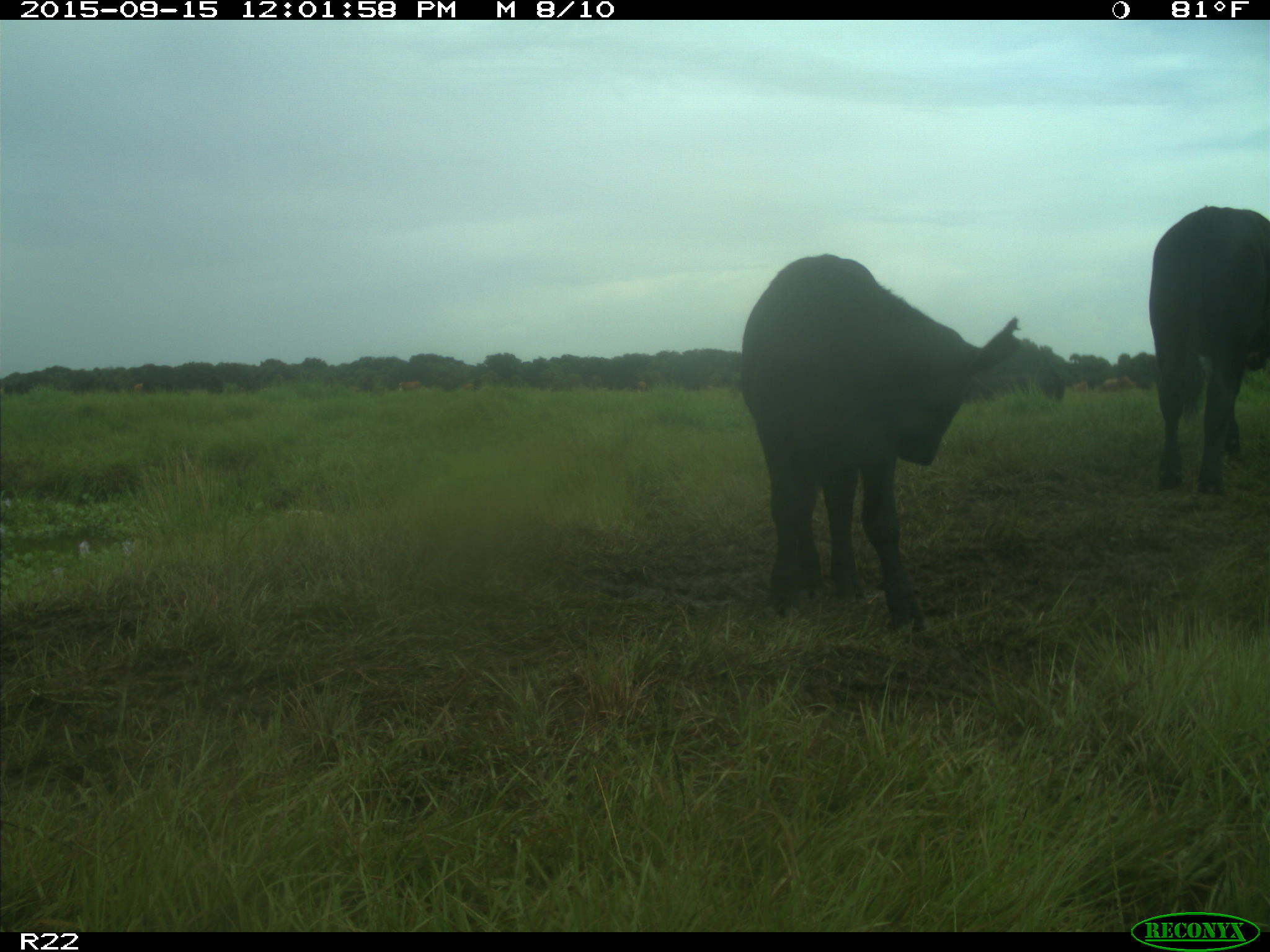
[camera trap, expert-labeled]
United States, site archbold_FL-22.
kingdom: Animalia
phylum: Chordata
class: Mammalia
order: Artiodactyla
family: Bovidae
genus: Bos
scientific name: Bos taurus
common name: domestic cow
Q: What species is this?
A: Bos taurus (domestic cow).